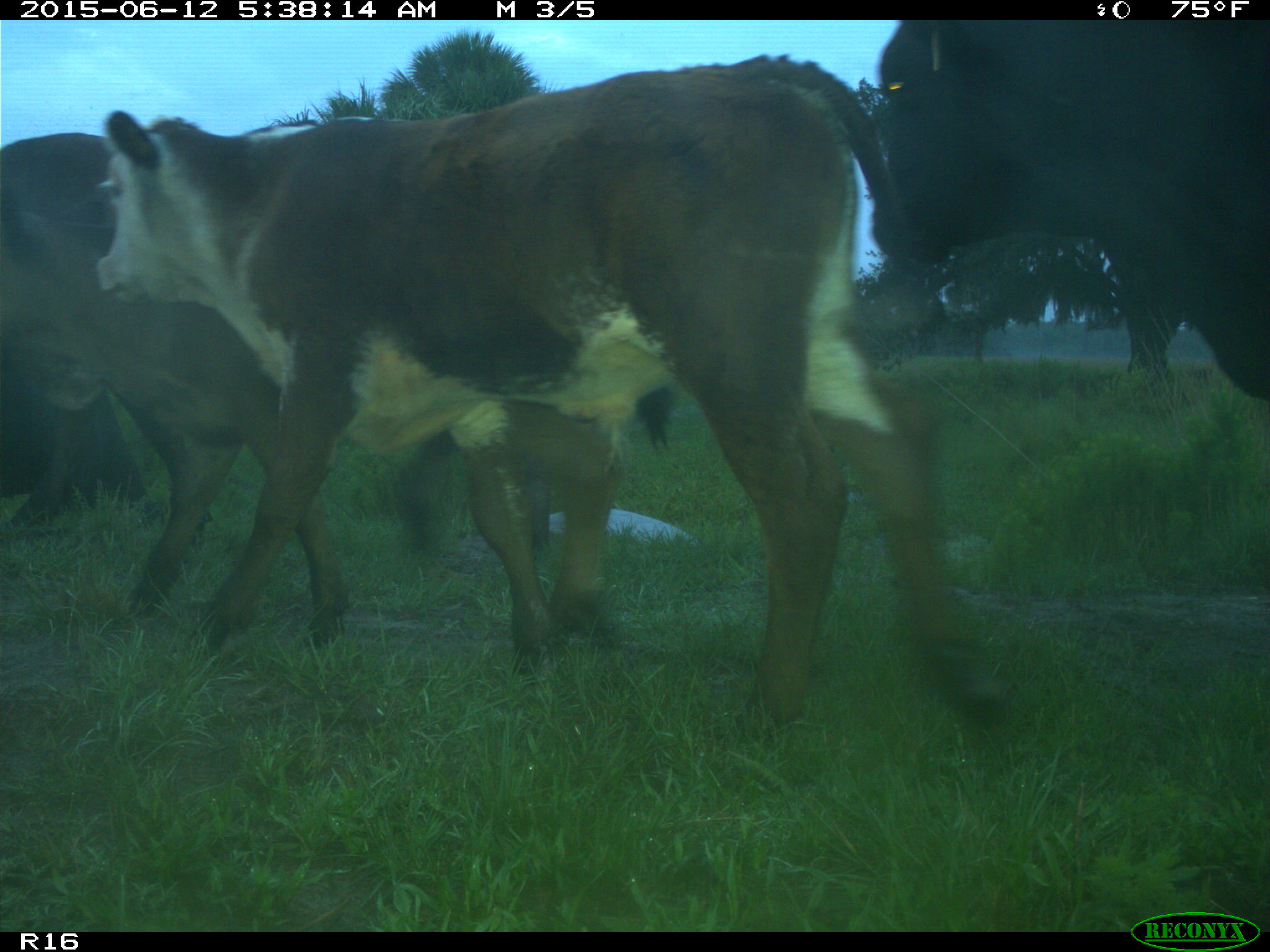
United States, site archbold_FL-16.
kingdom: Animalia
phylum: Chordata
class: Mammalia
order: Artiodactyla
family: Bovidae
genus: Bos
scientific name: Bos taurus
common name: domestic cow